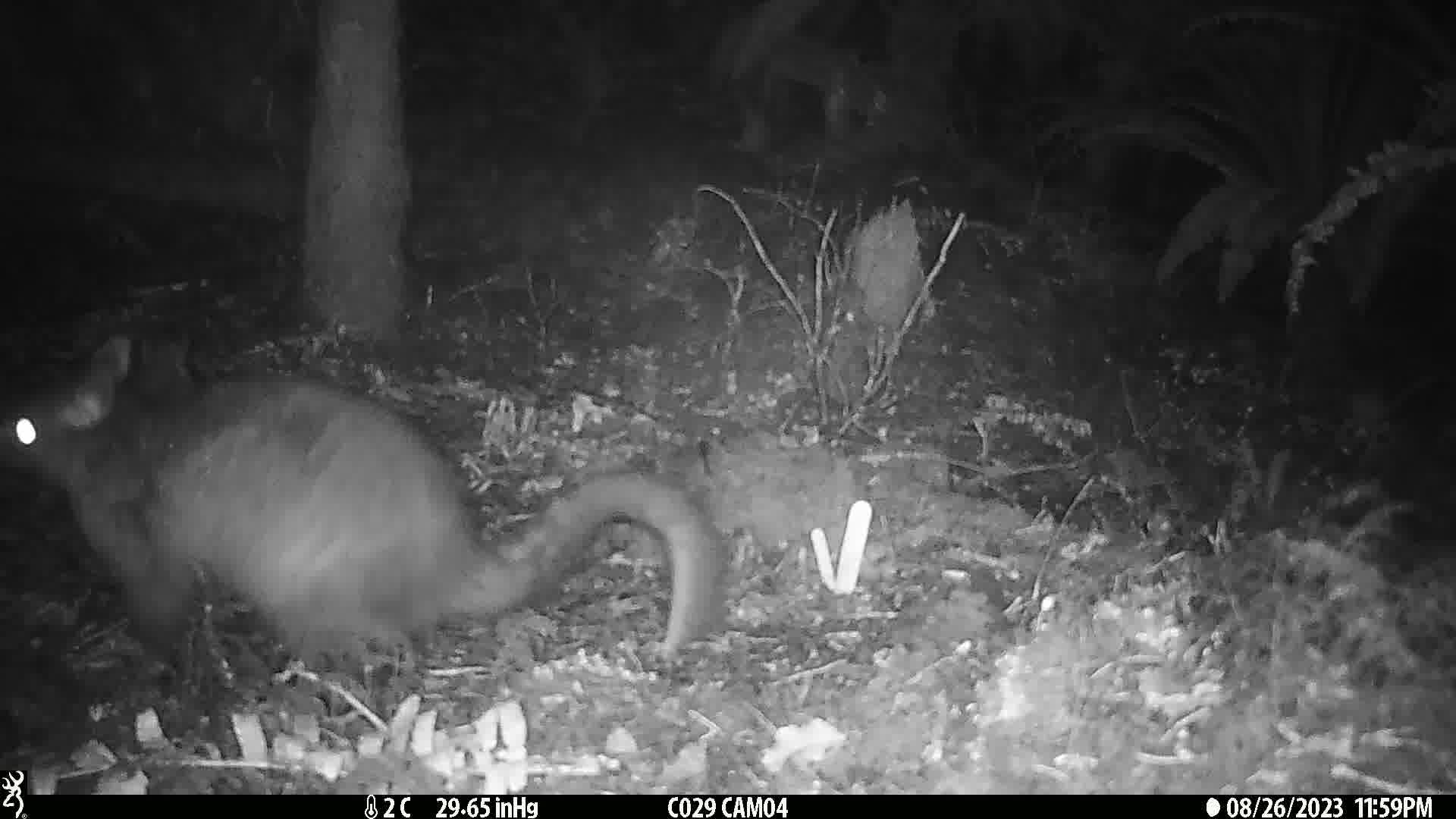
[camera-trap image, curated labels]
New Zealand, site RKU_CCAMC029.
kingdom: Animalia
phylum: Chordata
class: Mammalia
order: Diprotodontia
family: Phalangeridae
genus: Trichosurus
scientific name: Trichosurus vulpecula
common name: common brushtail possum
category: possum